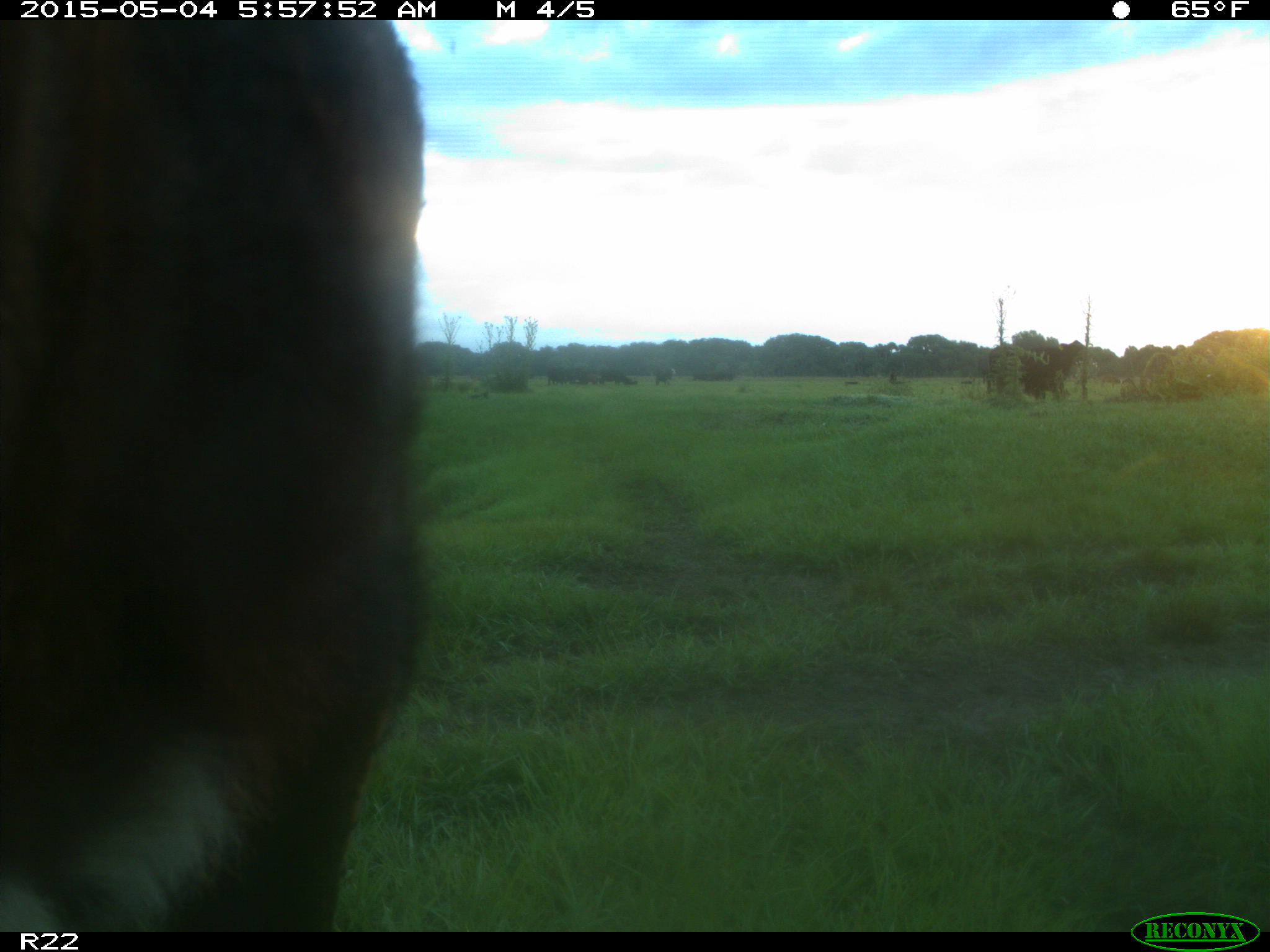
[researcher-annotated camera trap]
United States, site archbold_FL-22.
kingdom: Animalia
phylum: Chordata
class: Mammalia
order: Artiodactyla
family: Bovidae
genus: Bos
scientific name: Bos taurus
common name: domestic cow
Bos taurus (domestic cow).